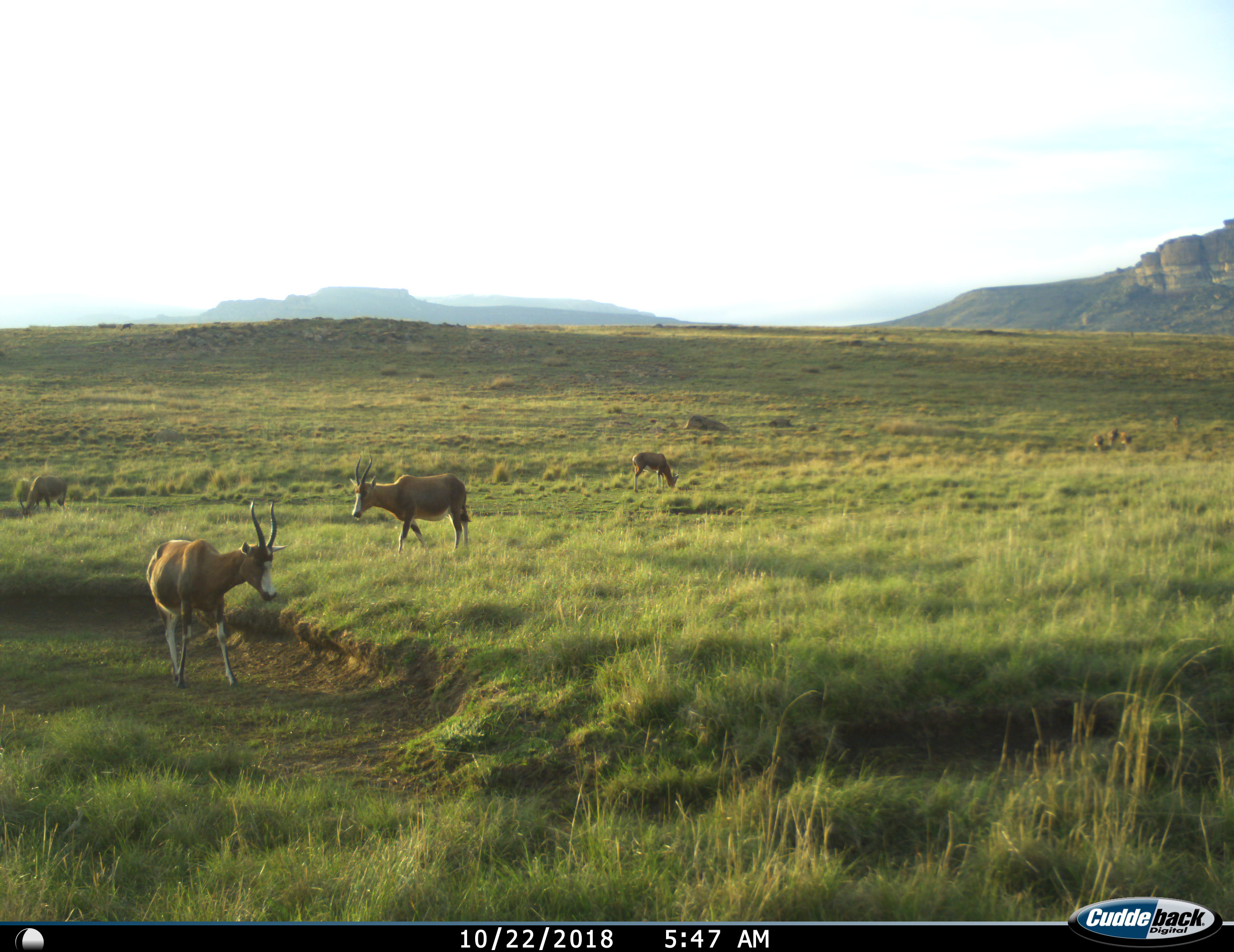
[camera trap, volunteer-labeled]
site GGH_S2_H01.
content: unidentified animal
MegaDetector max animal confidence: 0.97